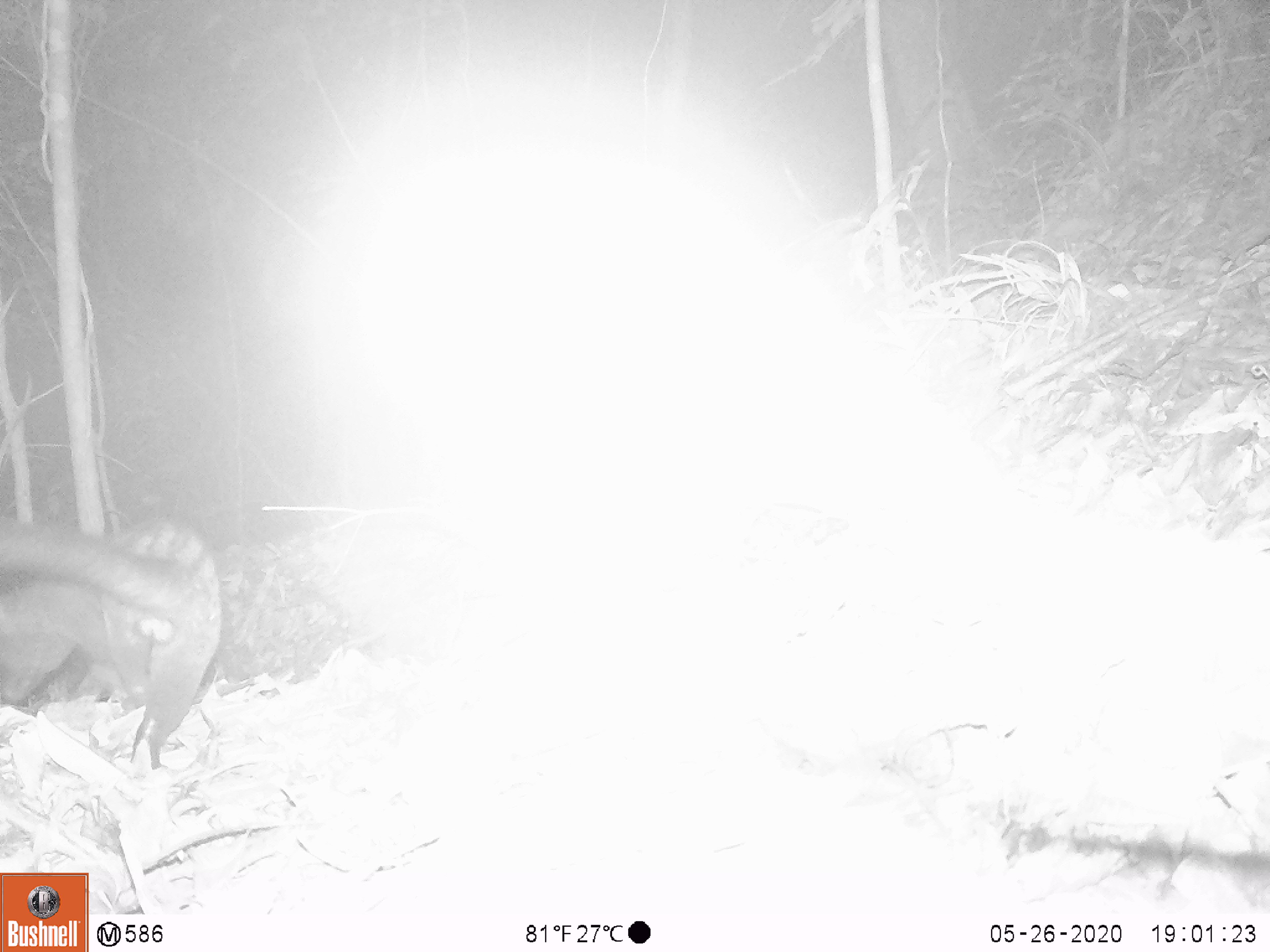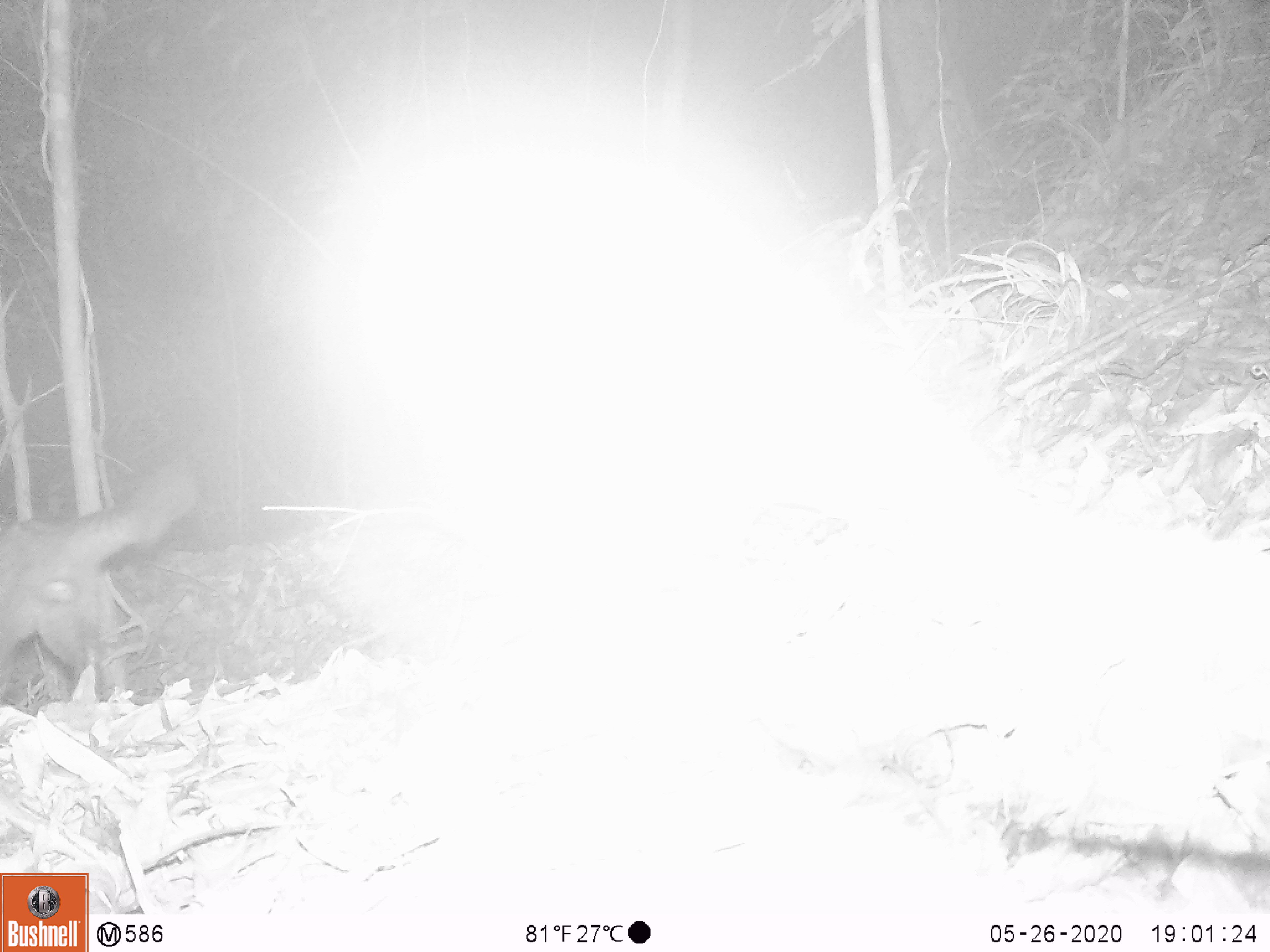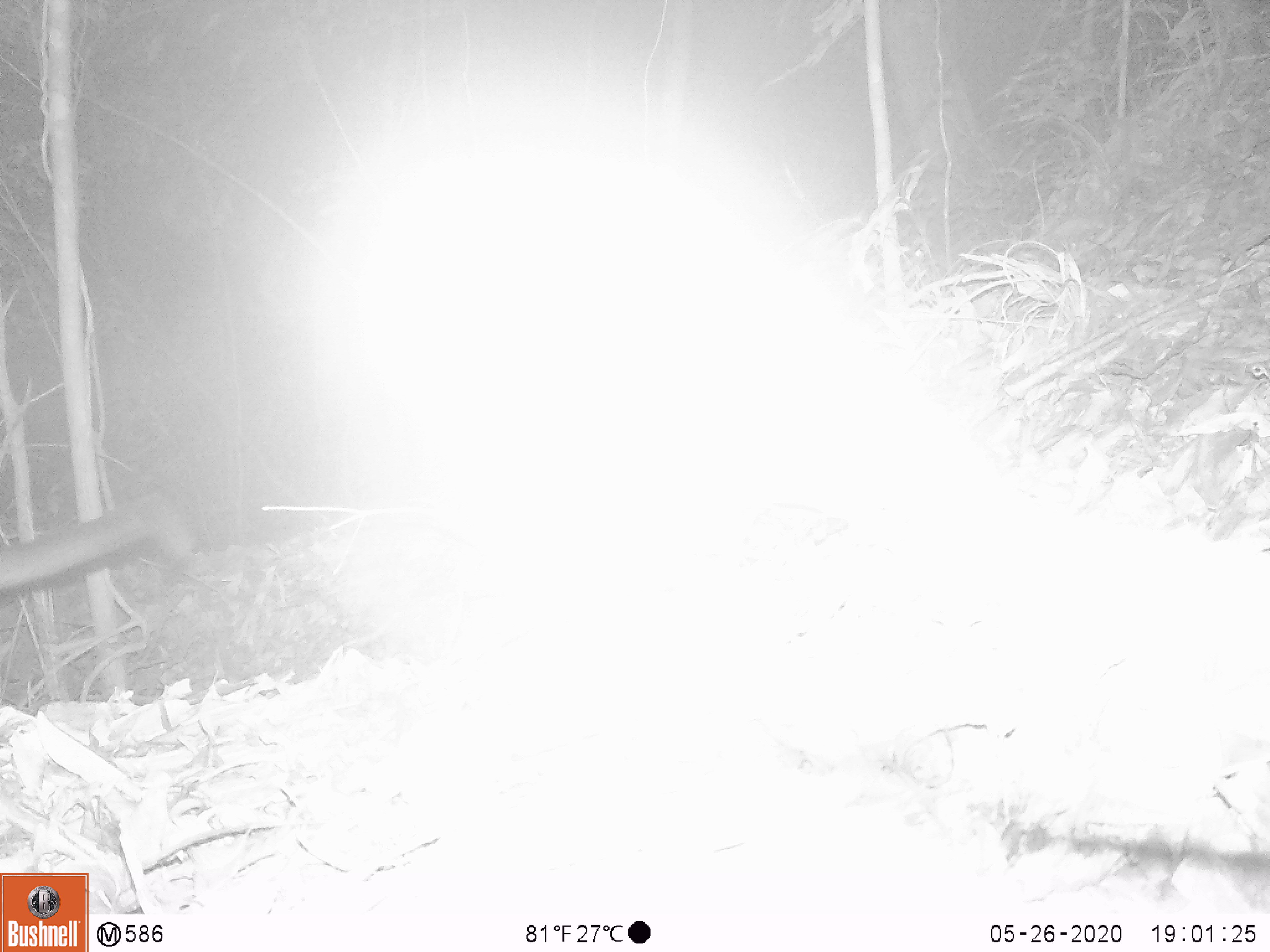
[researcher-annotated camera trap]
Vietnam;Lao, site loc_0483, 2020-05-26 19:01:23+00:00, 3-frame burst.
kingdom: Animalia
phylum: Chordata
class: Mammalia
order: Carnivora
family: Viverridae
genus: Paradoxurus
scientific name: Paradoxurus hermaphroditus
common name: common palm civet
Common palm civet (Paradoxurus hermaphroditus). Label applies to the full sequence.